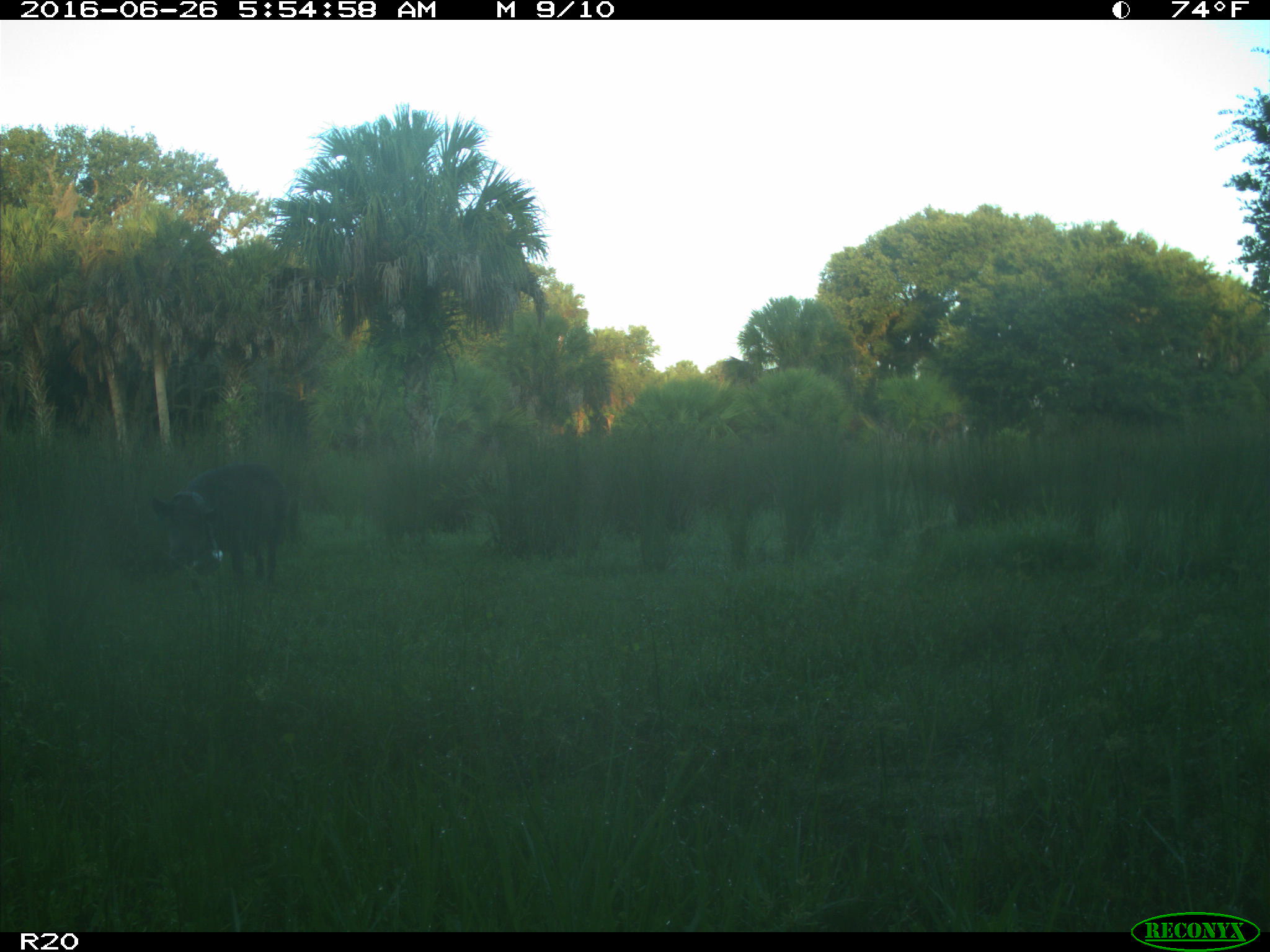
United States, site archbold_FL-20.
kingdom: Animalia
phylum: Chordata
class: Mammalia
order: Artiodactyla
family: Suidae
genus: Sus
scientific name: Sus scrofa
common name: wild boar